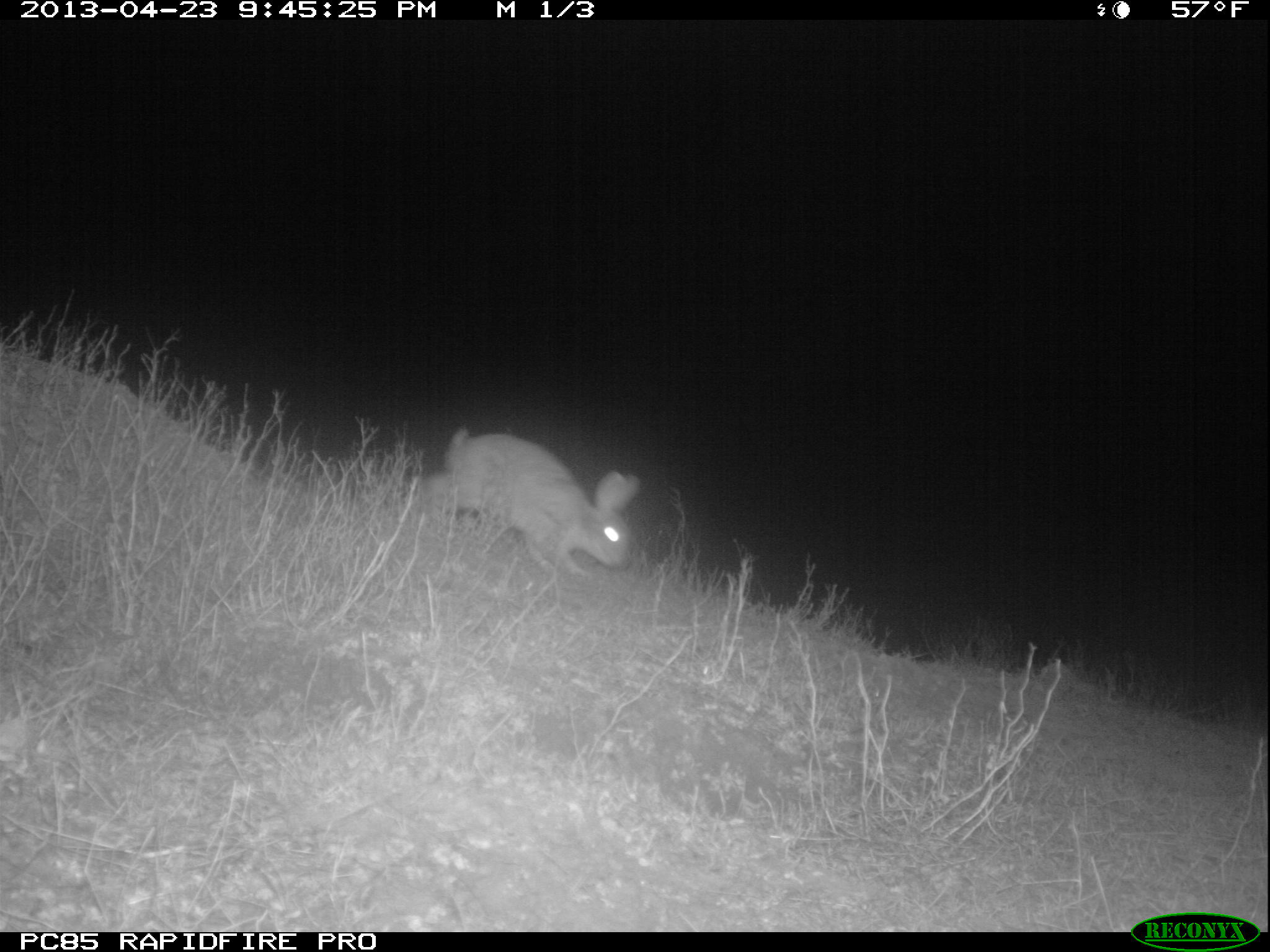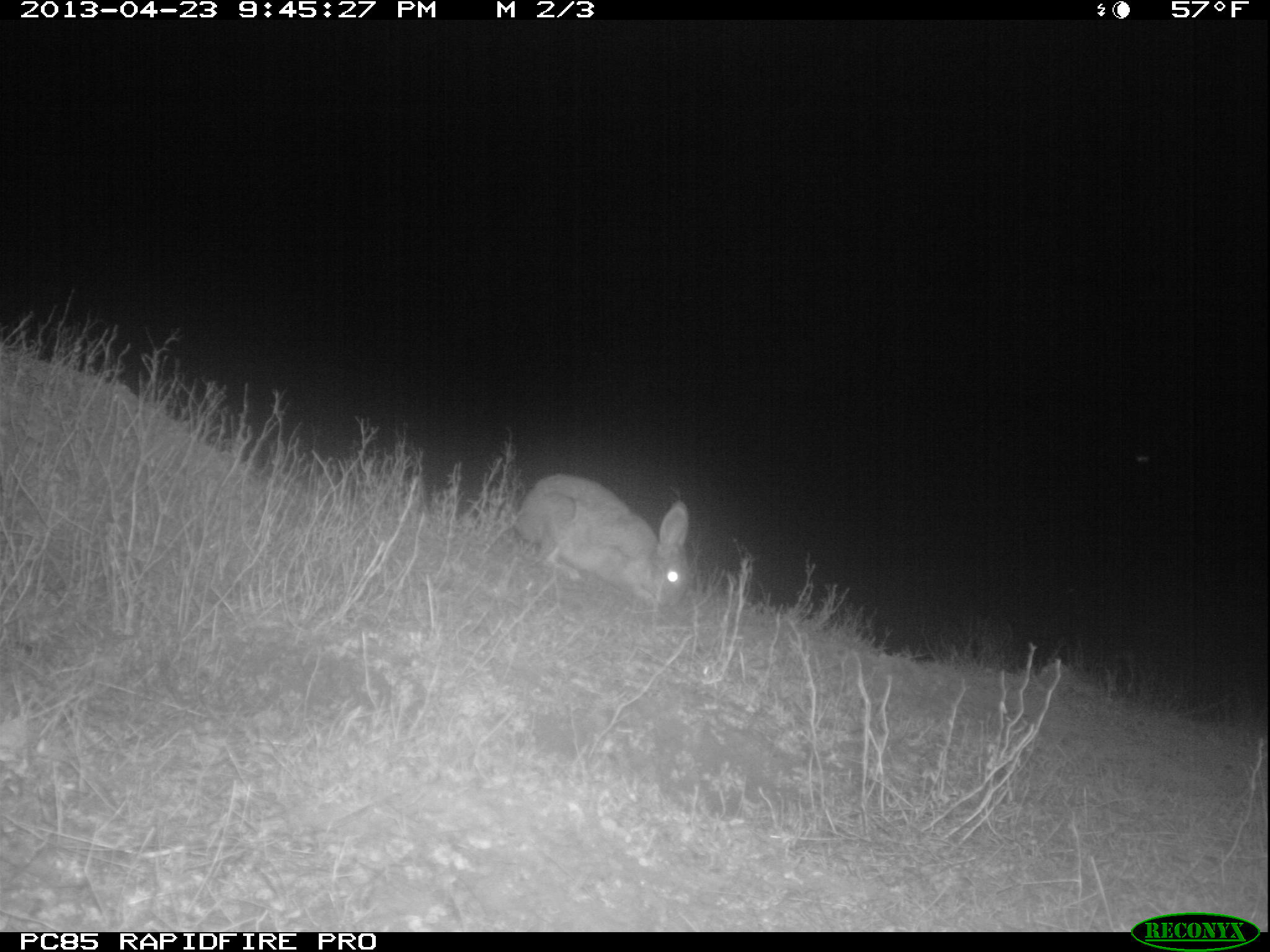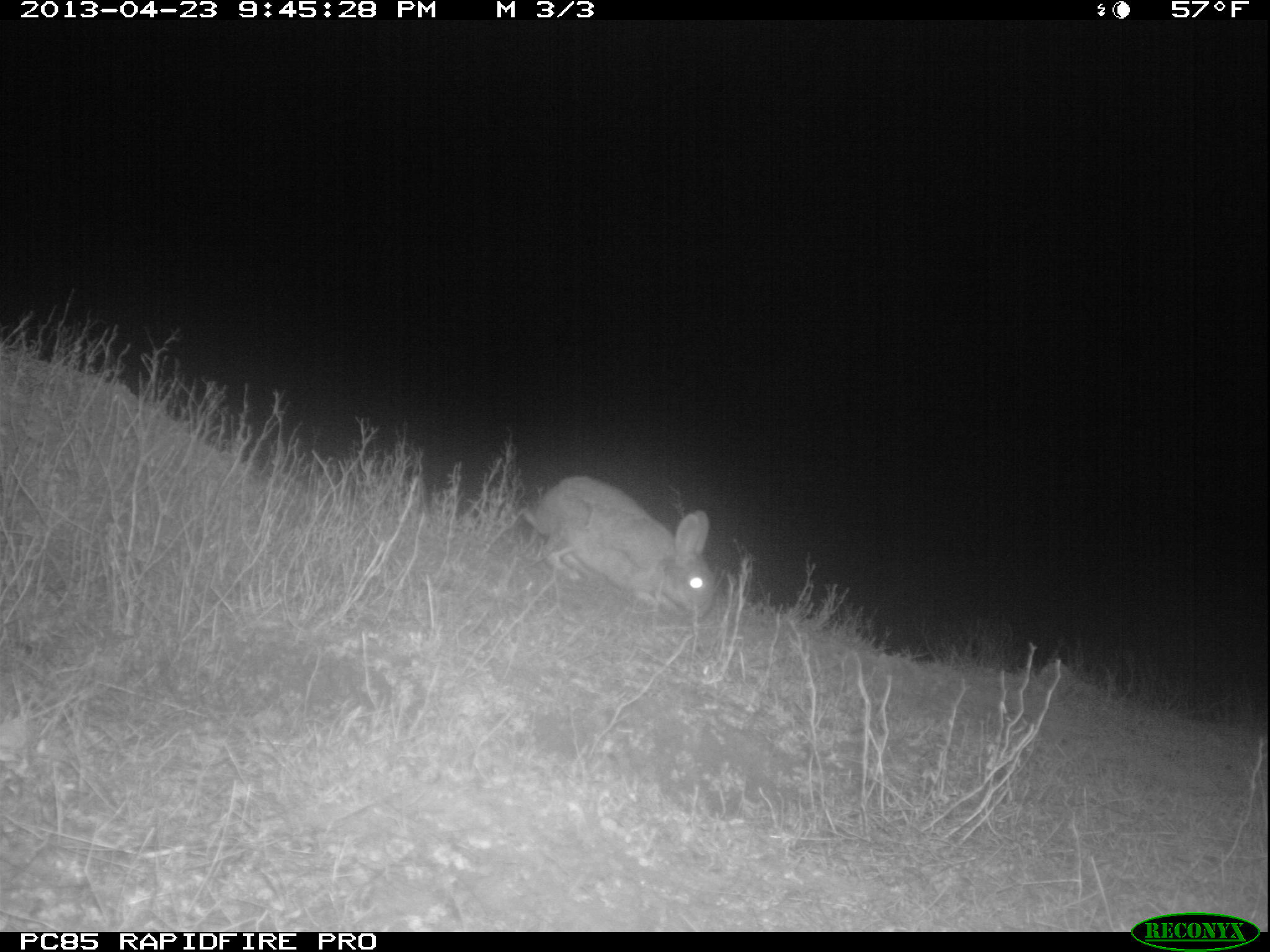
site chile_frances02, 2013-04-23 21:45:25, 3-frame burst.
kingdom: Animalia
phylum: Chordata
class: Mammalia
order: Lagomorpha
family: Leporidae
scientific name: Leporidae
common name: rabbits and hares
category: rabbit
Rabbit (rabbits and hares) (Leporidae).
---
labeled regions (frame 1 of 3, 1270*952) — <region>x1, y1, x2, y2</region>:
rabbit: <region>420, 427, 637, 591</region>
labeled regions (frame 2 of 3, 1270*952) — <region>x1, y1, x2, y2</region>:
rabbit: <region>512, 474, 692, 619</region>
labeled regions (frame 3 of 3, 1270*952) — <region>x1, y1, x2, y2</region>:
rabbit: <region>521, 475, 718, 625</region>